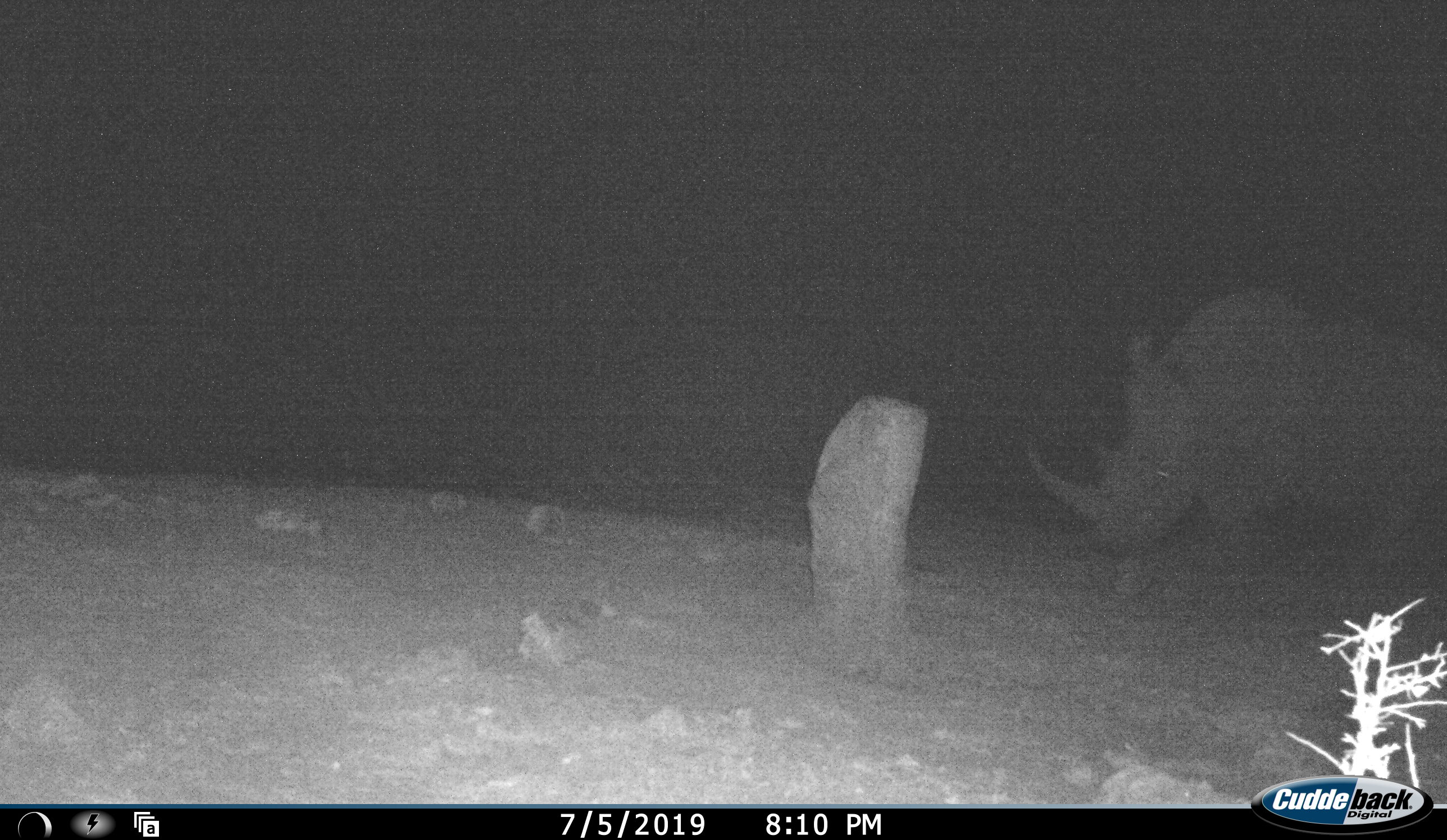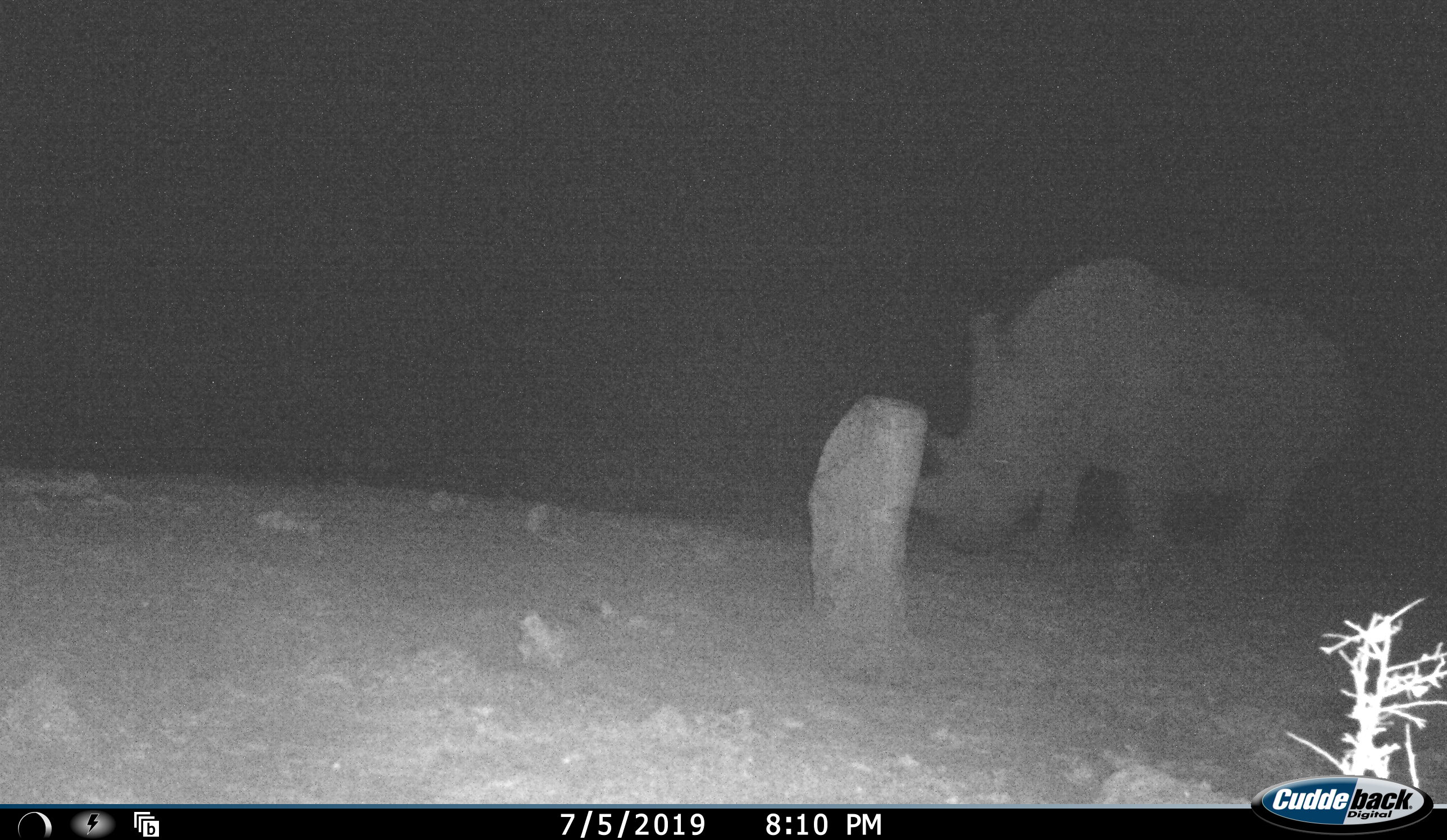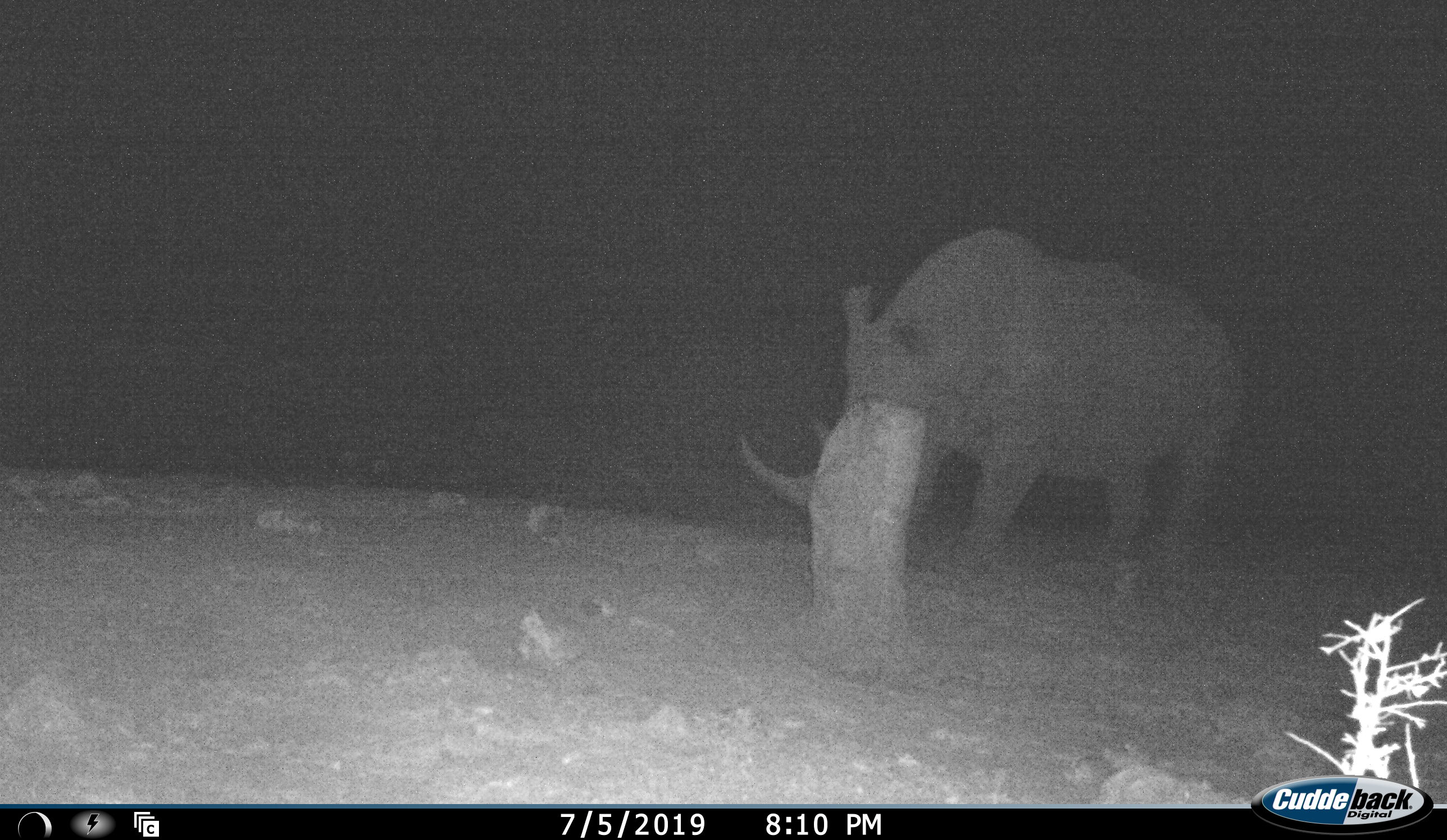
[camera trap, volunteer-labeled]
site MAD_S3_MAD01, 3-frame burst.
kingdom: Animalia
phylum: Chordata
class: Mammalia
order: Perissodactyla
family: Rhinocerotidae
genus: Ceratotherium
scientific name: Ceratotherium simum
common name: white rhinoceros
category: rhinoceroswhite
Rhinoceroswhite (white rhinoceros) (Ceratotherium simum), count 1. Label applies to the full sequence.